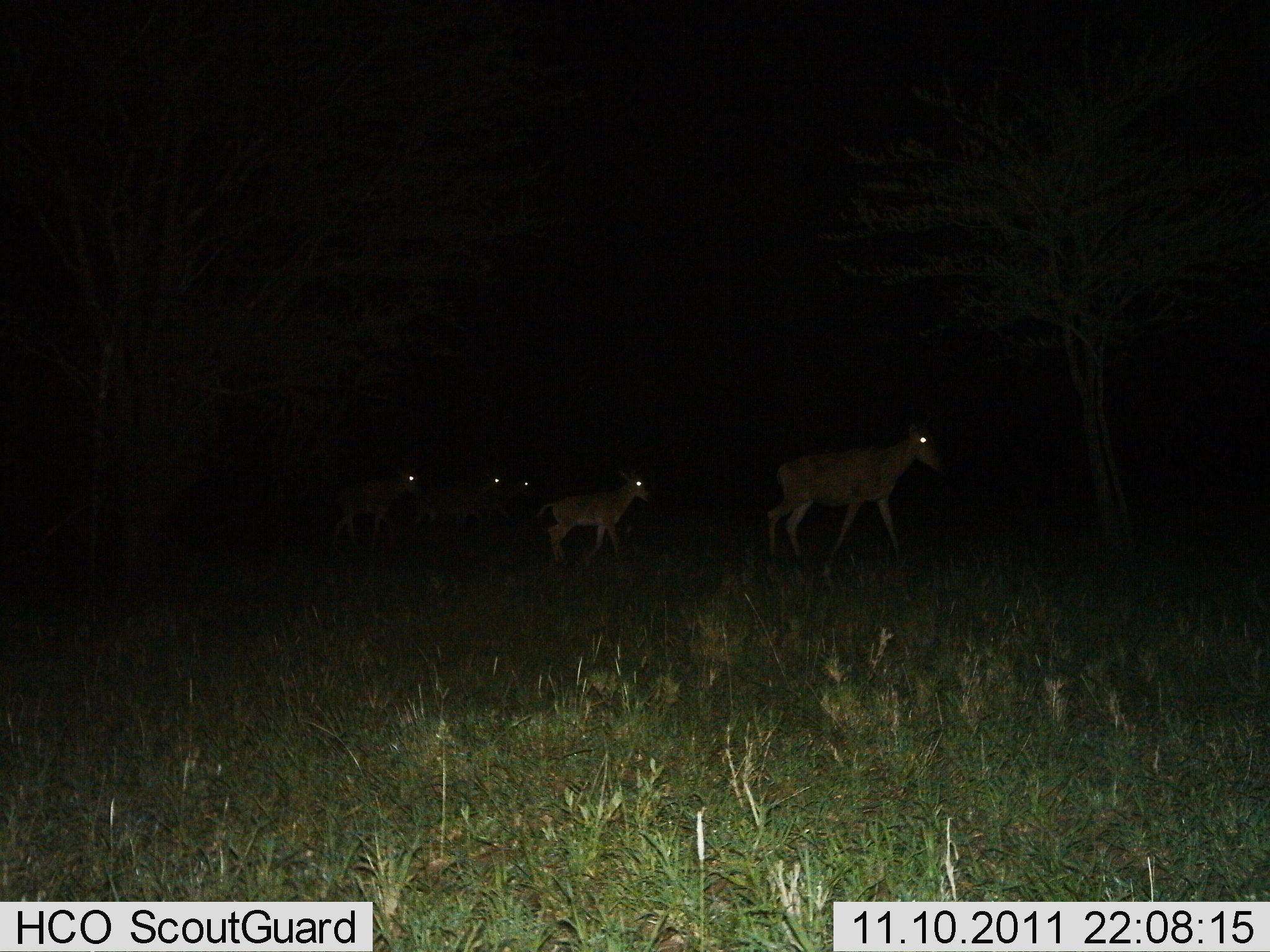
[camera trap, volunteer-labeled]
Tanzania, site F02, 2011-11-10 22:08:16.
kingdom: Animalia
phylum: Chordata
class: Mammalia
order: Artiodactyla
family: Bovidae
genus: Alcelaphus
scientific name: Alcelaphus buselaphus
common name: hartebeest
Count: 5.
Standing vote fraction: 0%.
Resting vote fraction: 0%.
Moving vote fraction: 100%.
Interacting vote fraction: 0%.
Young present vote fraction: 73%.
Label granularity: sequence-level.